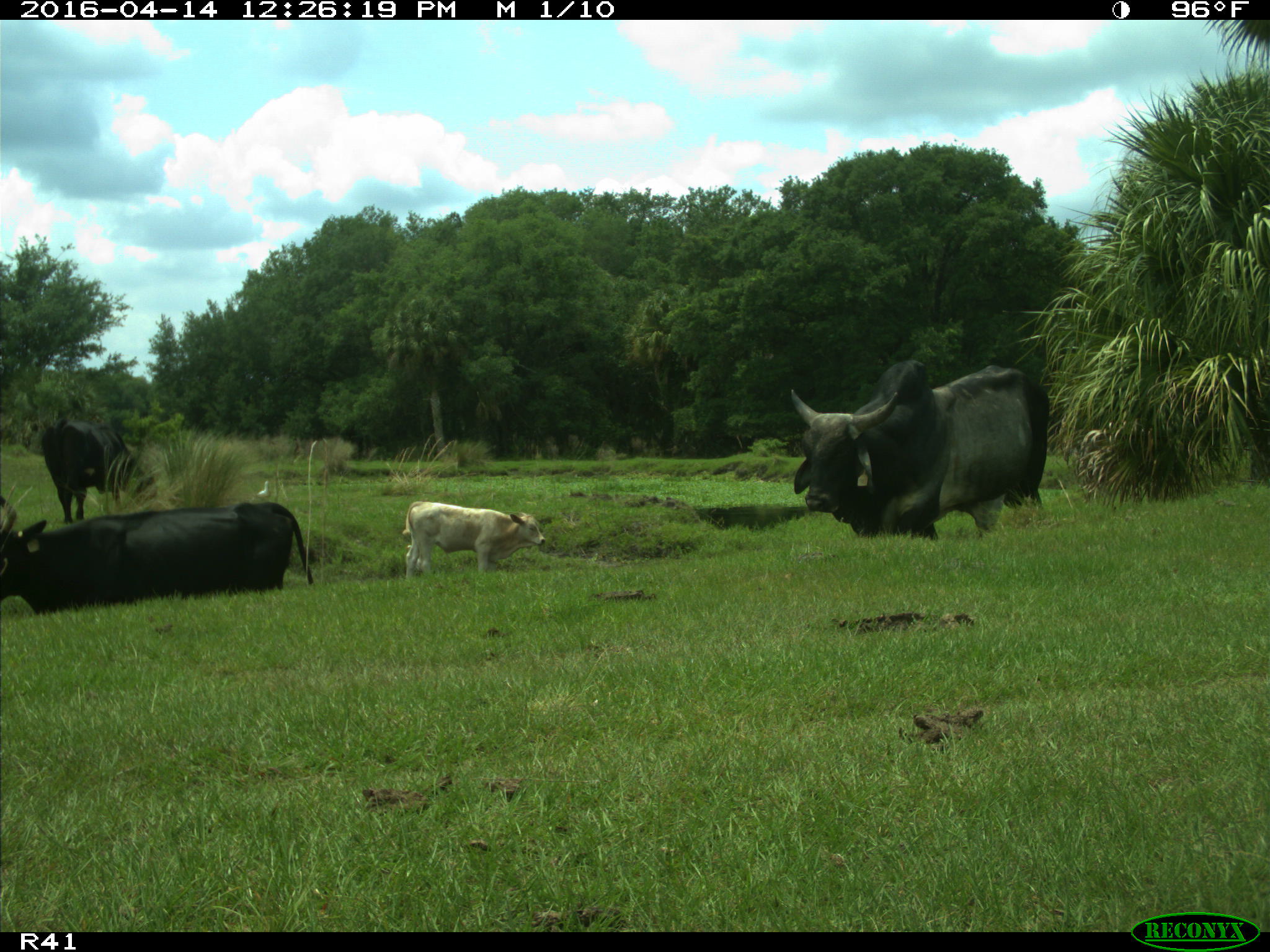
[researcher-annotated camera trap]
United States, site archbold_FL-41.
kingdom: Animalia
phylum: Chordata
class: Mammalia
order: Artiodactyla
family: Bovidae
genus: Bos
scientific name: Bos taurus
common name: domestic cow